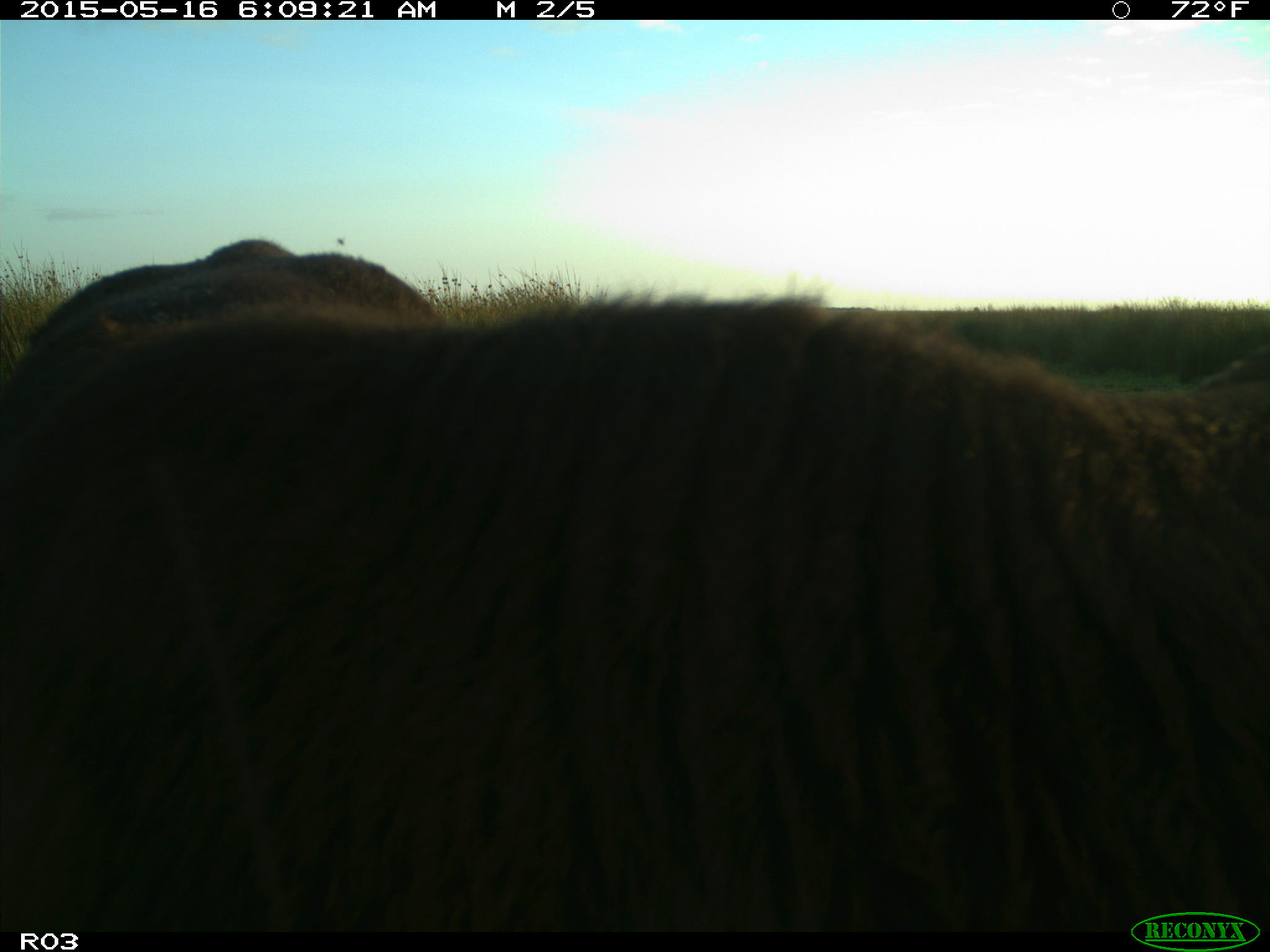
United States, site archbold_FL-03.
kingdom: Animalia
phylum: Chordata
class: Mammalia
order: Artiodactyla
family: Bovidae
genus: Bos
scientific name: Bos taurus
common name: domestic cow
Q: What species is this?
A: Bos taurus (domestic cow).